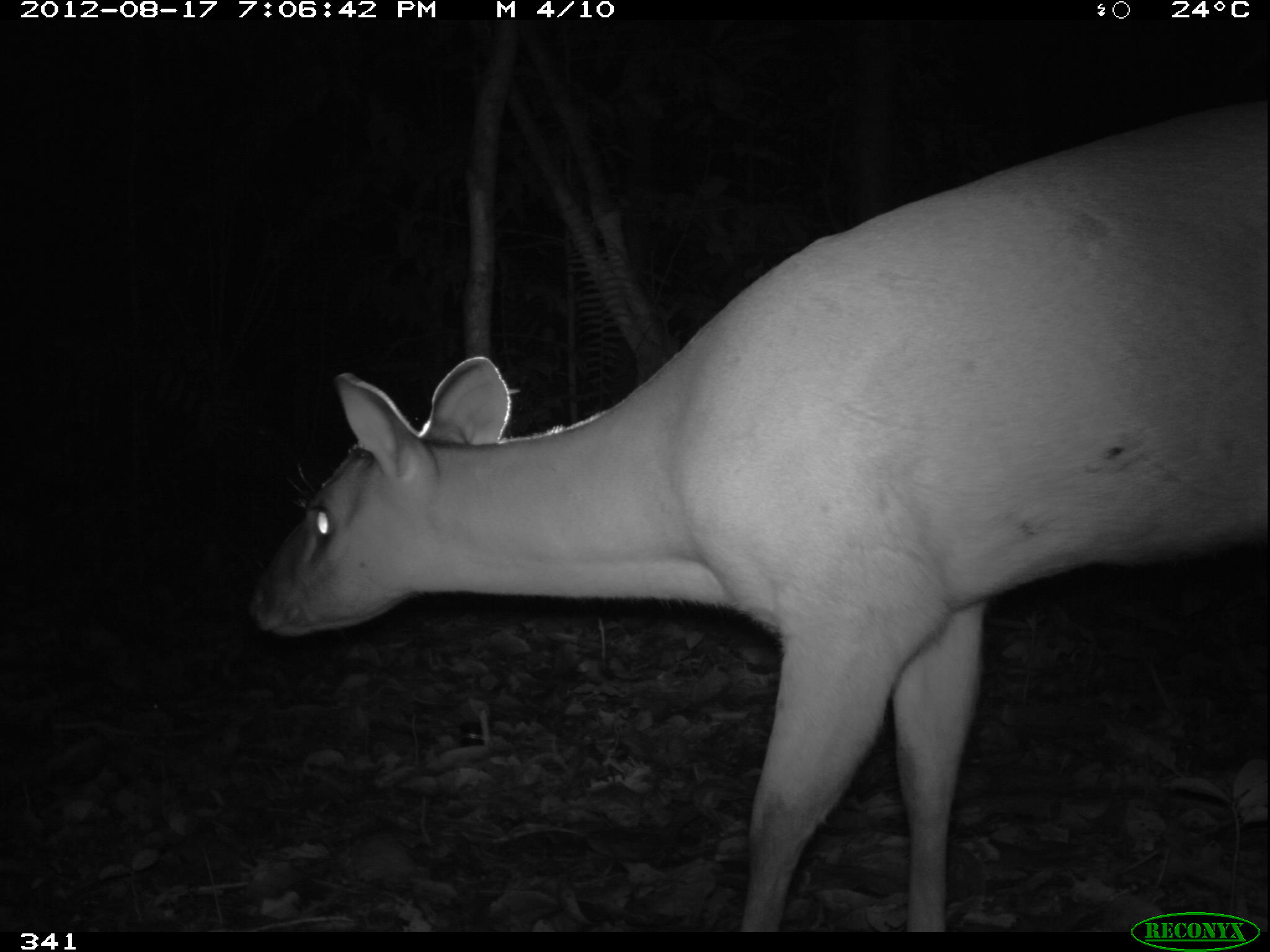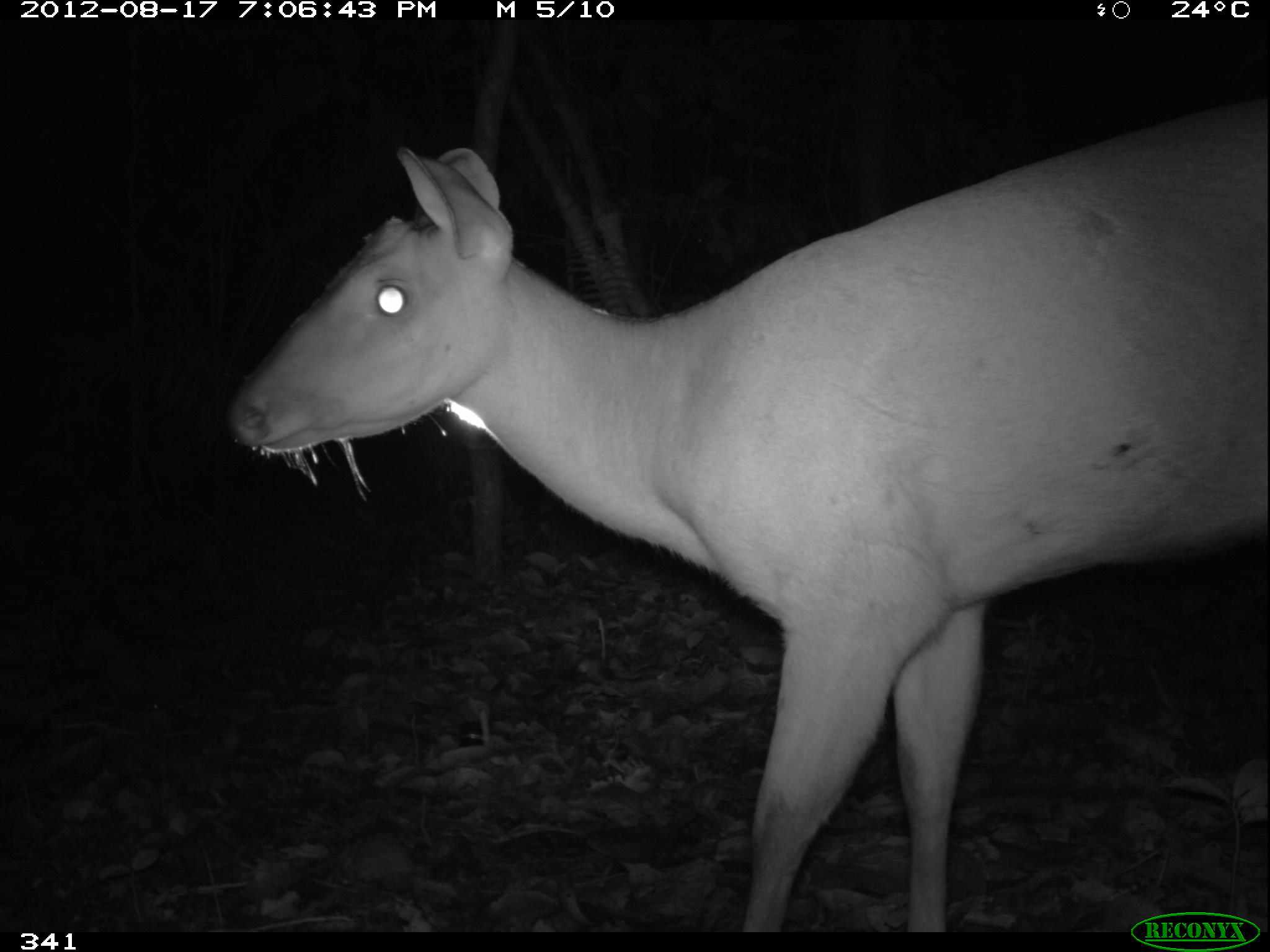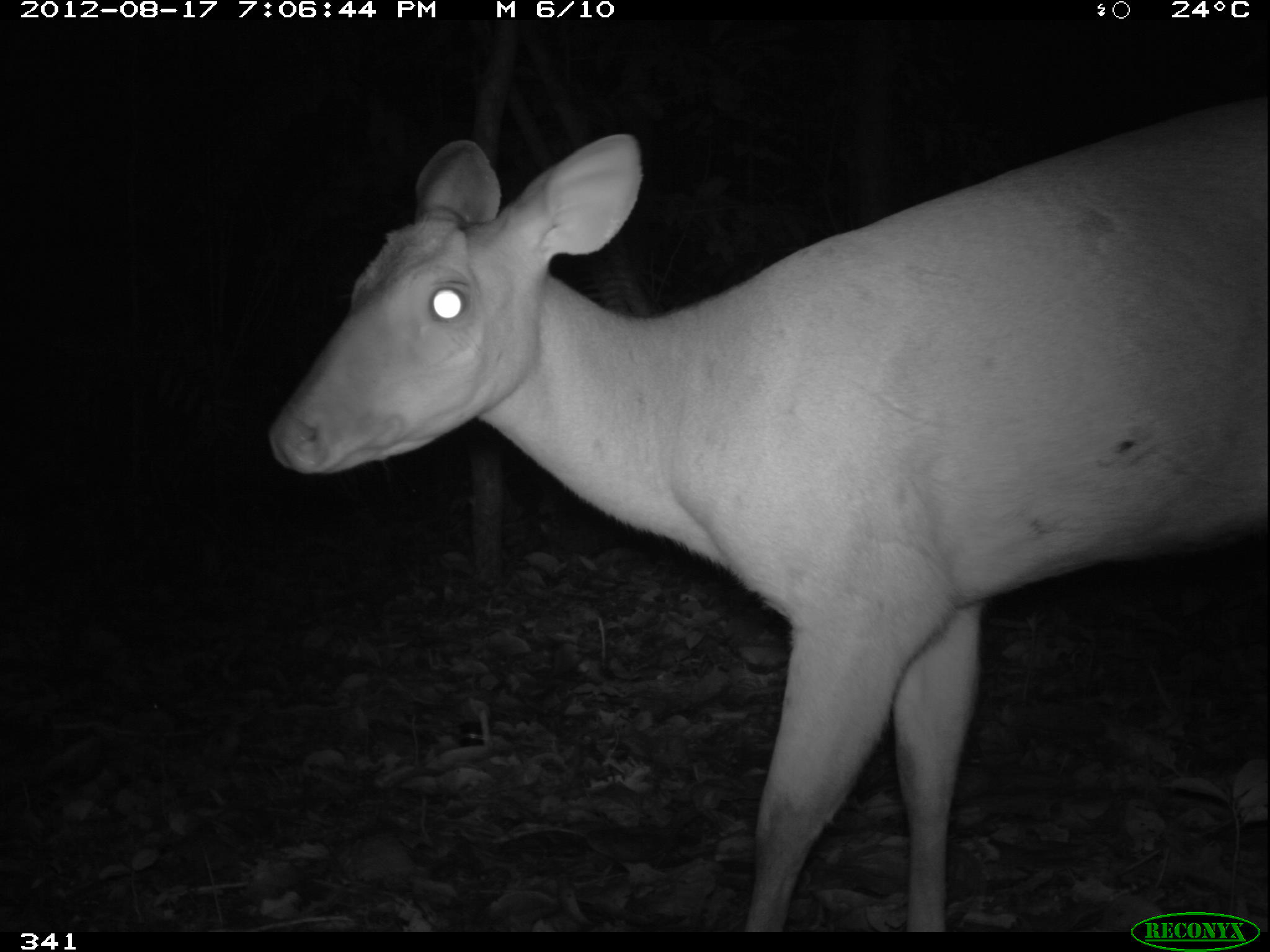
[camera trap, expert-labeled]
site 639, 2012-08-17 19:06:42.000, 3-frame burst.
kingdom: Animalia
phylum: Chordata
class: Mammalia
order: Artiodactyla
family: Cervidae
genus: Mazama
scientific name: Mazama americana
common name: red brocket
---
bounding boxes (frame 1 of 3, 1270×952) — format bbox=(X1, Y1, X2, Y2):
mazama americana: bbox=(251, 97, 1270, 933)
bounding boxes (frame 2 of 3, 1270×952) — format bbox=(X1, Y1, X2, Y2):
mazama americana: bbox=(222, 97, 1267, 933)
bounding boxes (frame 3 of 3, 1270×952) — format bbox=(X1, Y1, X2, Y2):
mazama americana: bbox=(267, 103, 1268, 932)